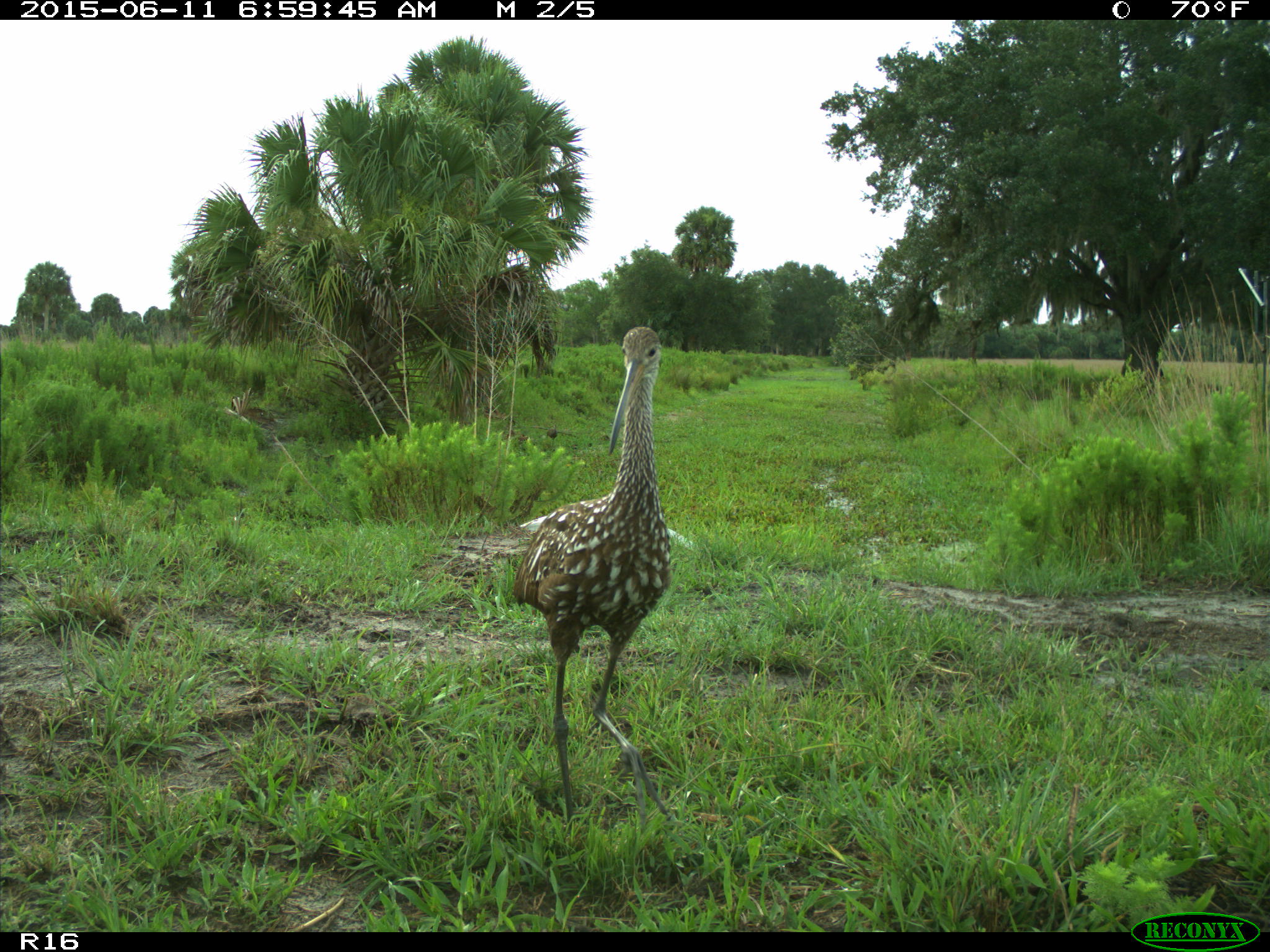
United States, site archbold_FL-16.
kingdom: Animalia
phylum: Chordata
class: Aves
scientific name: Aves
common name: birds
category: unidentified bird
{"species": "unidentified bird (birds) (Aves)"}